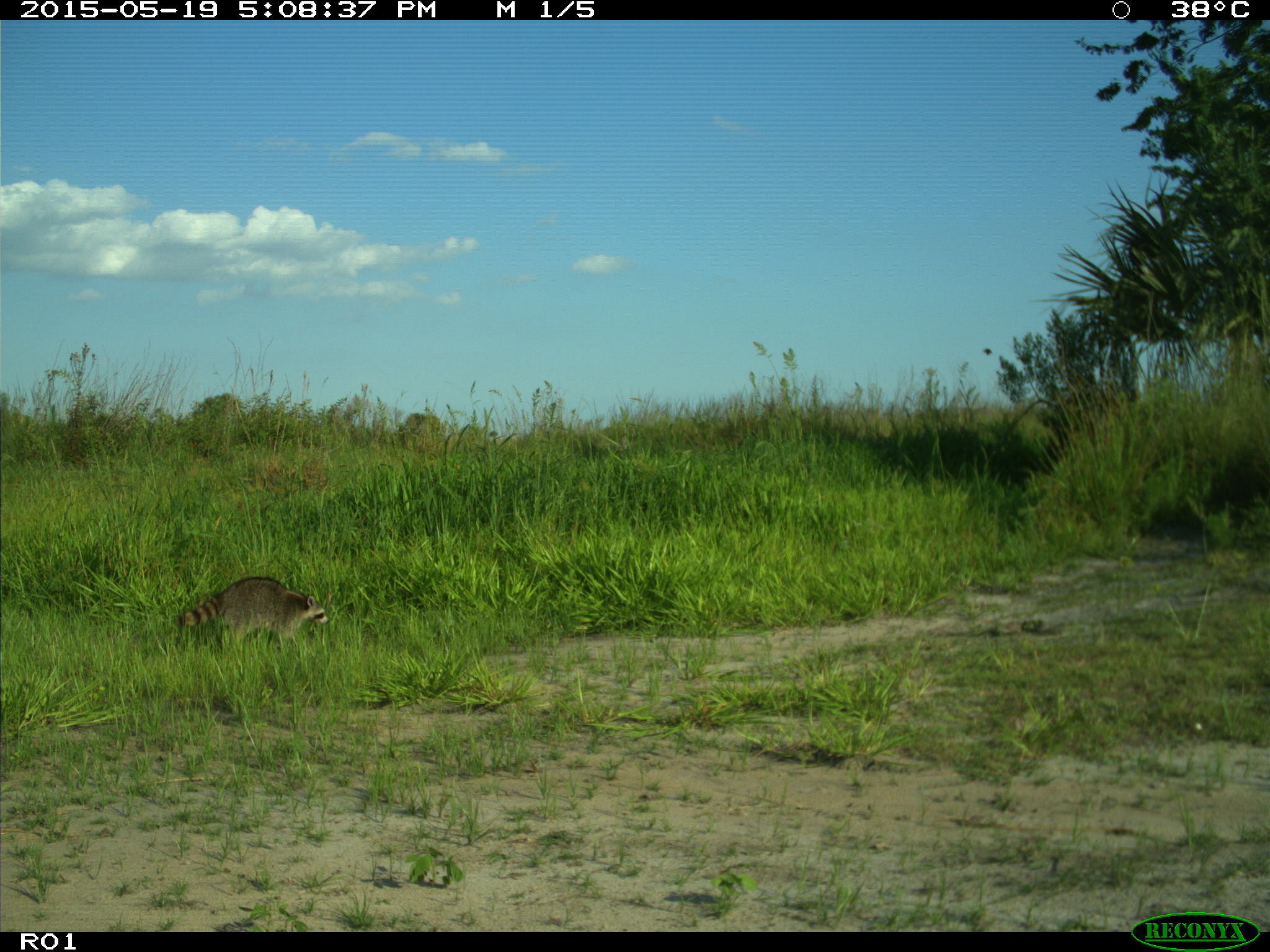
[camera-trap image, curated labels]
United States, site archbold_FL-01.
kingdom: Animalia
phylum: Chordata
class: Mammalia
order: Carnivora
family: Procyonidae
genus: Procyon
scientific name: Procyon lotor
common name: common raccoon